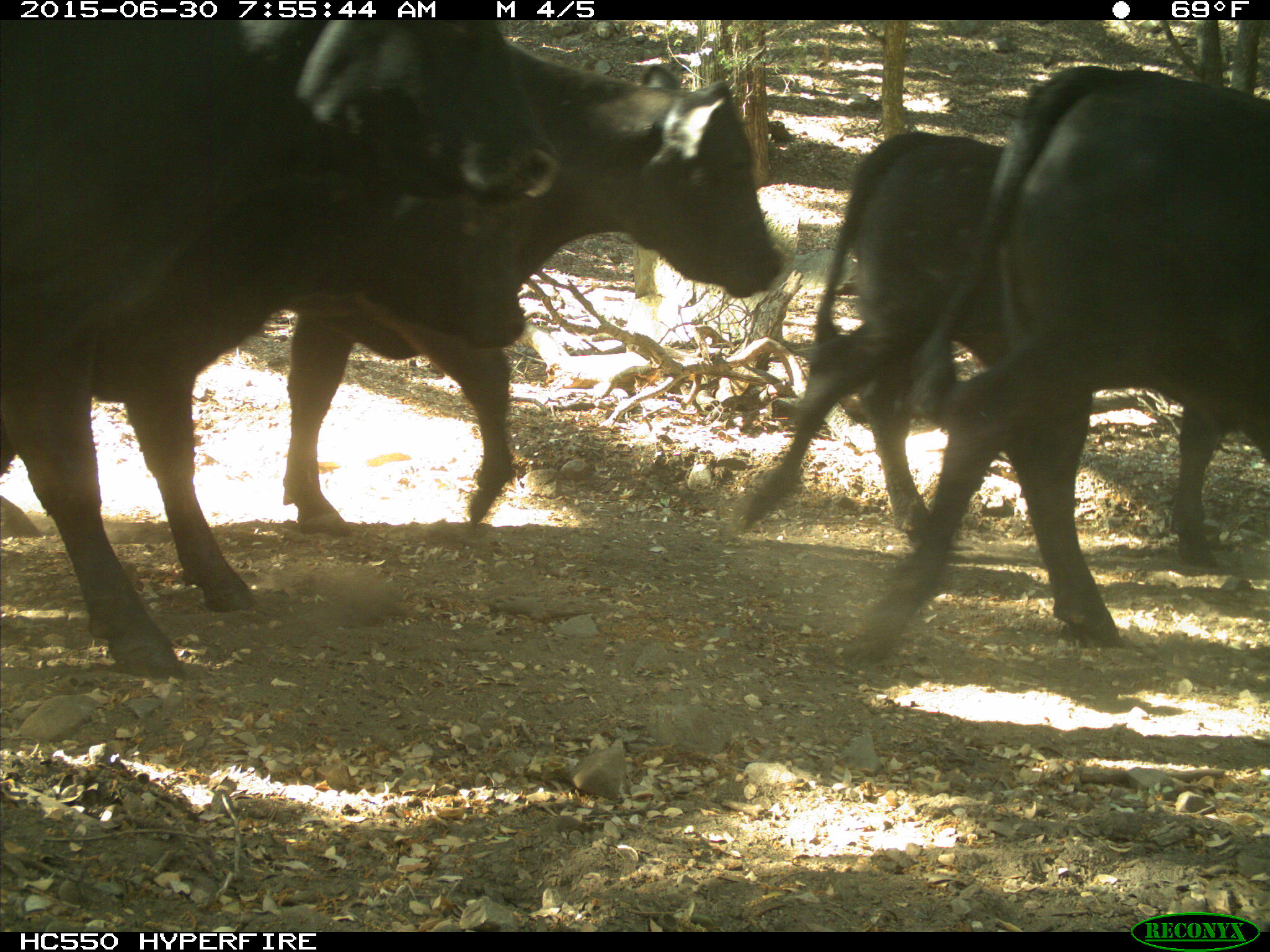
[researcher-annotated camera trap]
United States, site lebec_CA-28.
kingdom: Animalia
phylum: Chordata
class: Mammalia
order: Artiodactyla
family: Bovidae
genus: Bos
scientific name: Bos taurus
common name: domestic cow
Bos taurus (domestic cow).